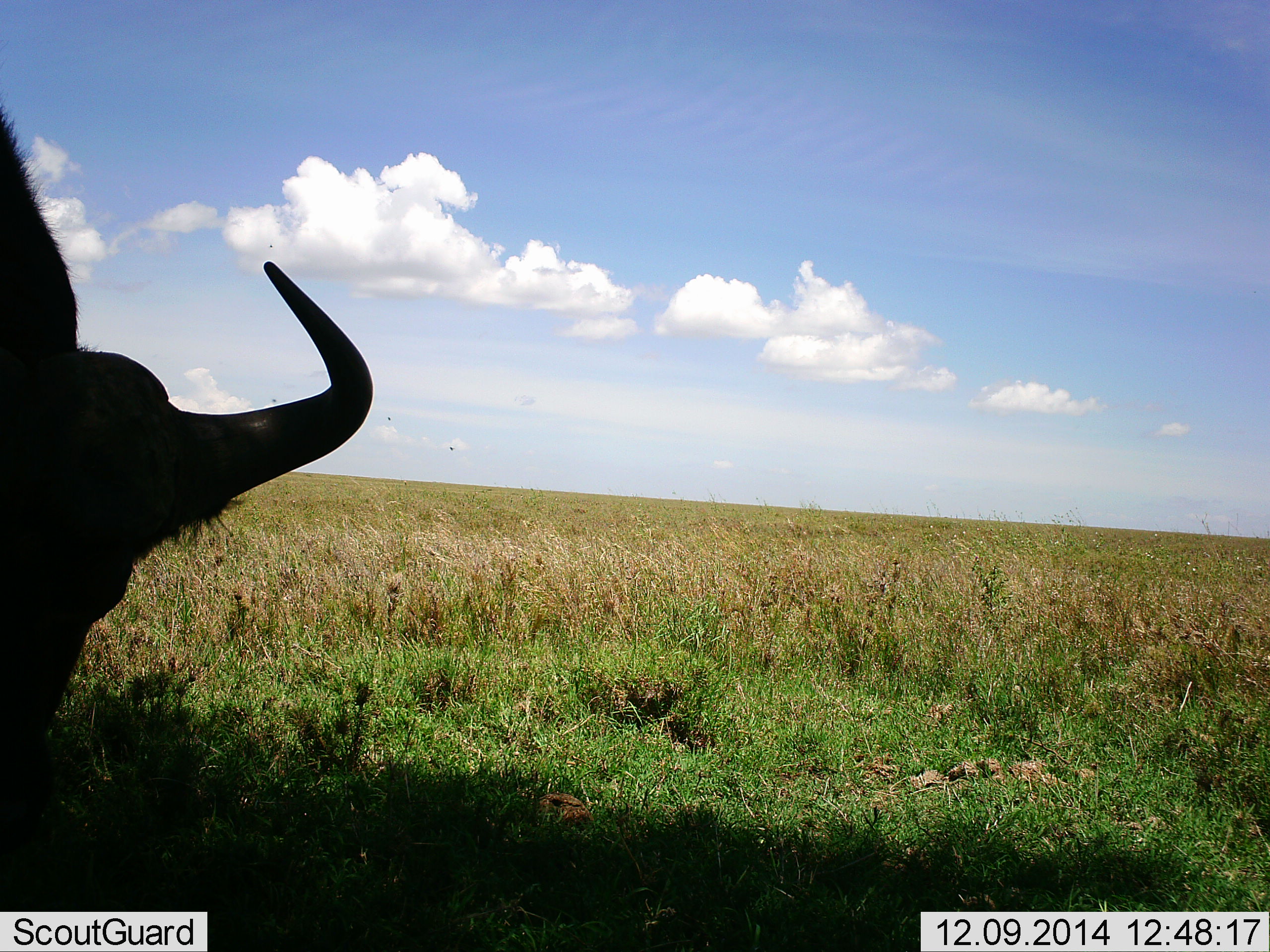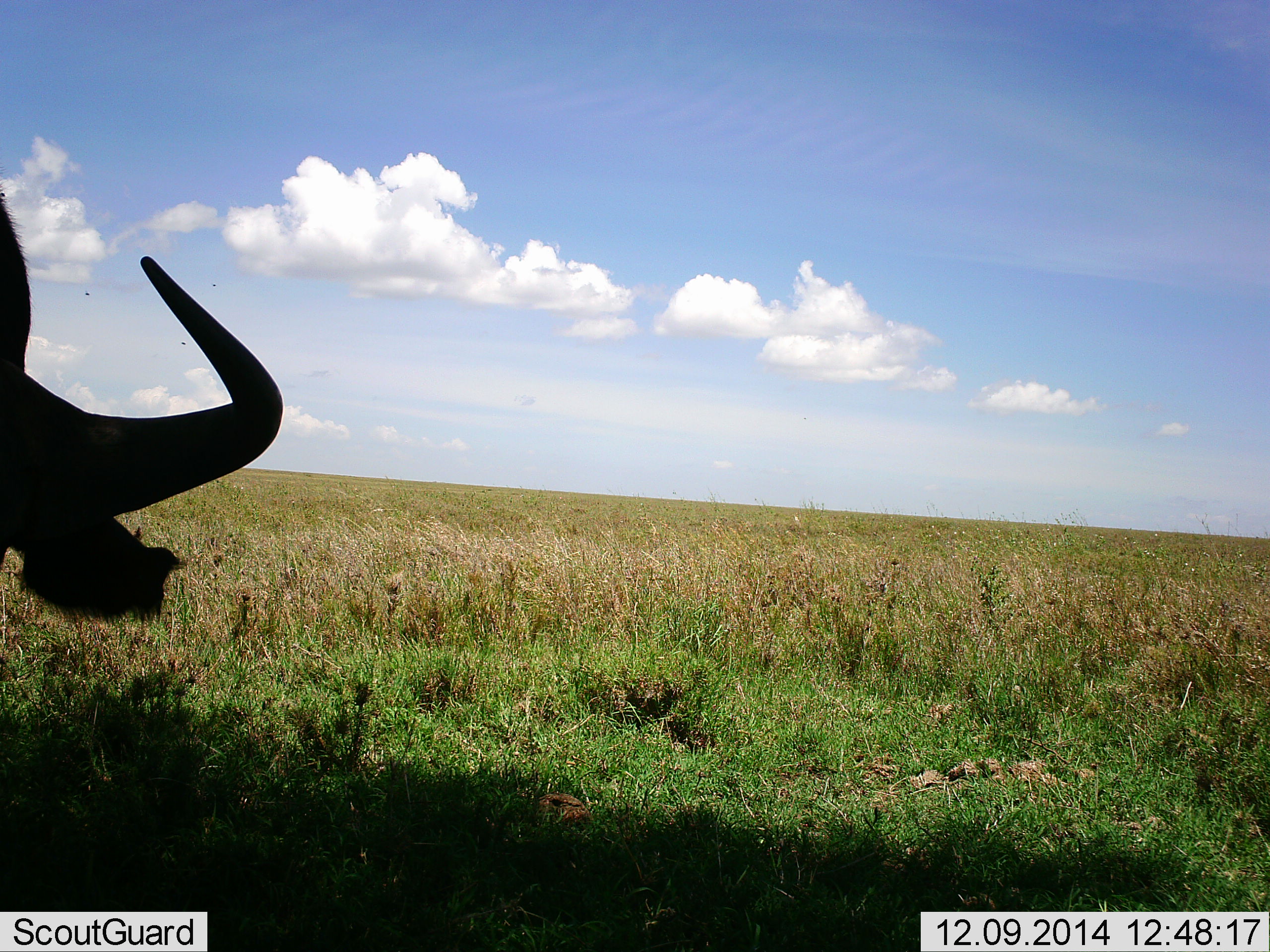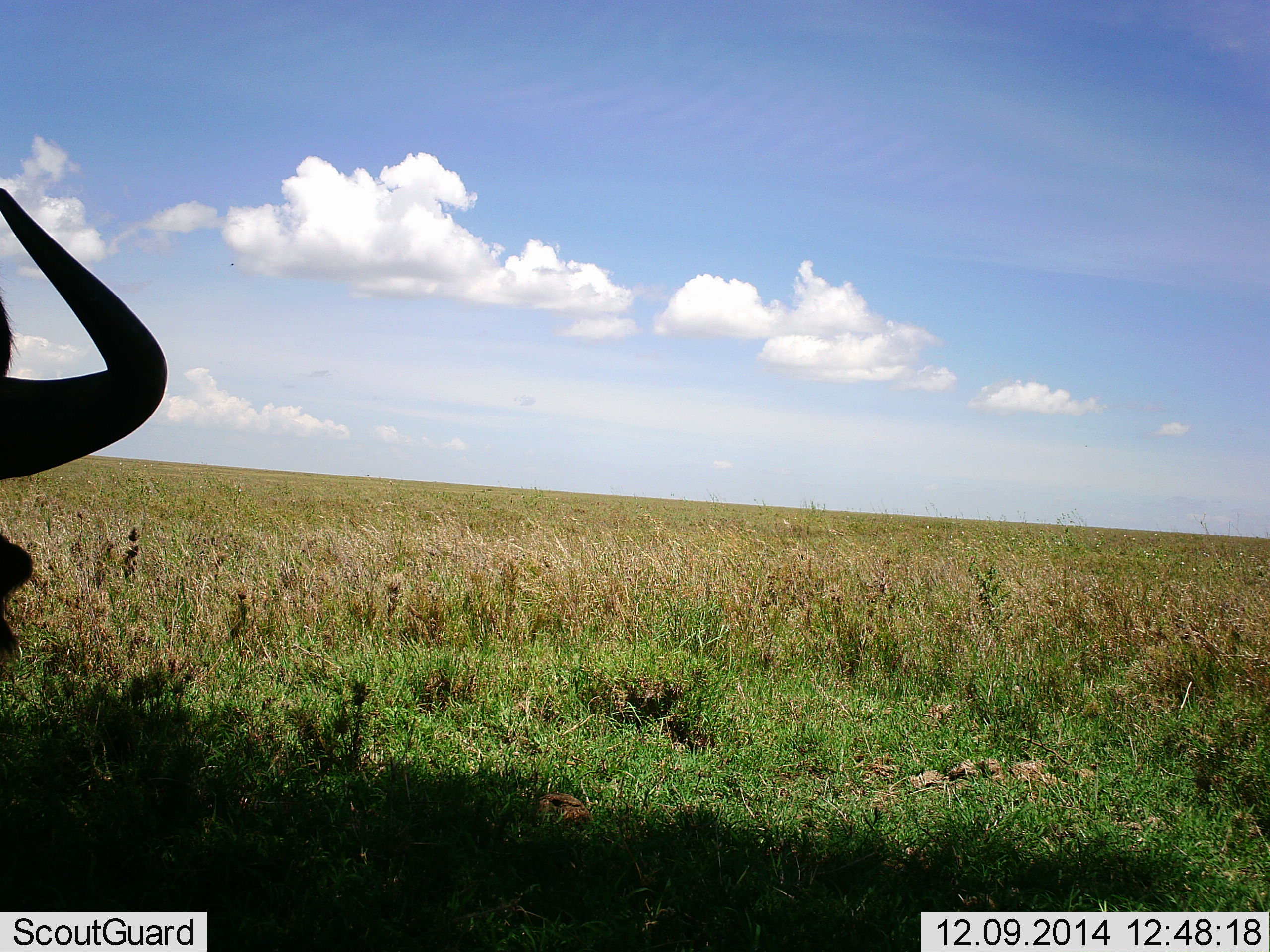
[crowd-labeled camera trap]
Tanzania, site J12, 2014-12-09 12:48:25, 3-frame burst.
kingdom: Animalia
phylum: Chordata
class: Mammalia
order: Artiodactyla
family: Bovidae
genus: Connochaetes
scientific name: Connochaetes taurinus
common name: blue wildebeest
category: wildebeest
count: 1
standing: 40%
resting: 0%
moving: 50%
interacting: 0%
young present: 0%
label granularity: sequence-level